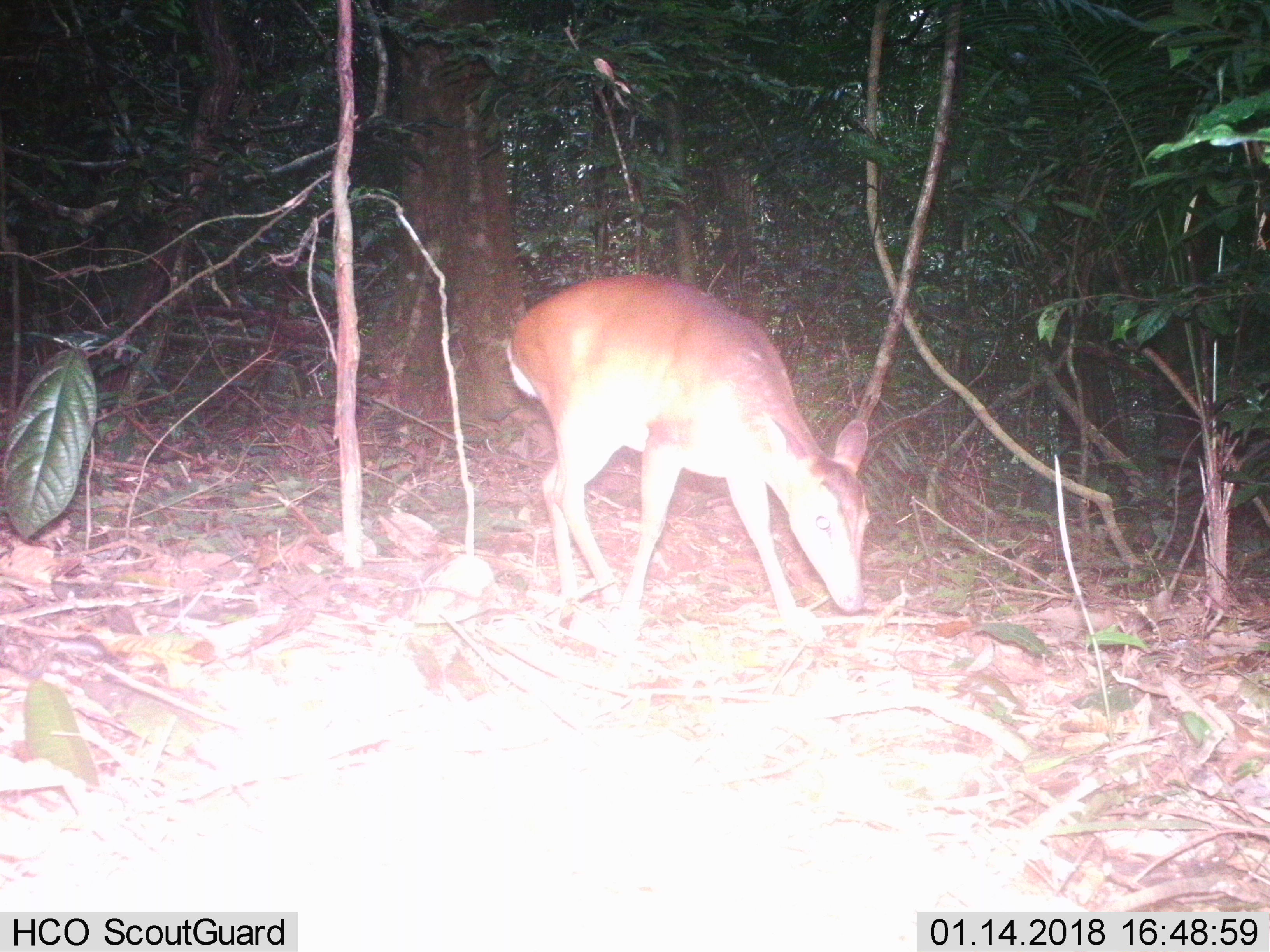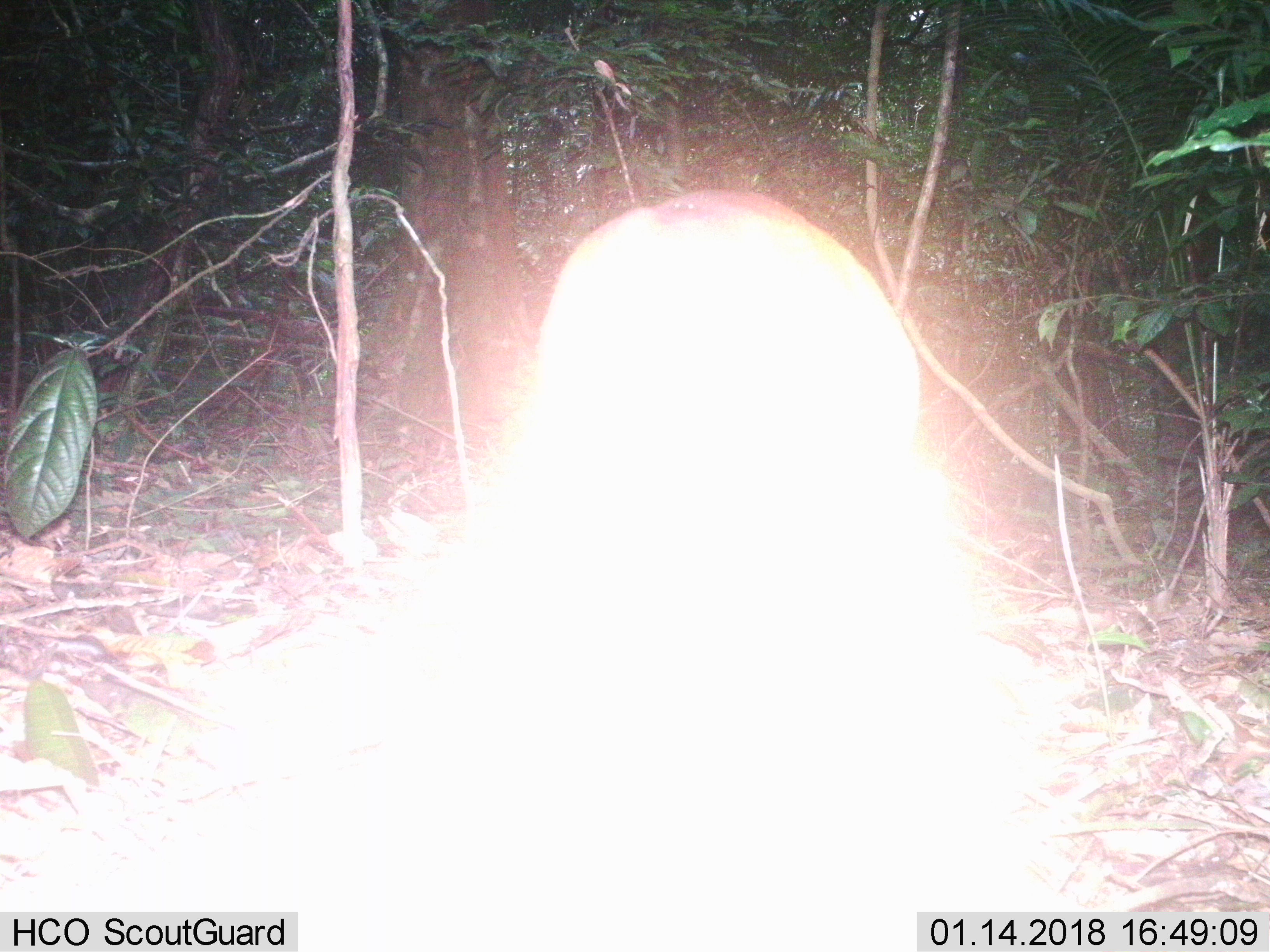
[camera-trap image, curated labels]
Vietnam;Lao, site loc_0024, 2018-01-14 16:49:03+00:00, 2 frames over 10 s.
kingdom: Animalia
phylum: Chordata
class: Mammalia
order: Artiodactyla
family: Cervidae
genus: Muntiacus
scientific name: Muntiacus vuquangensis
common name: large-antlered muntjac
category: large antlered muntjac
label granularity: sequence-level